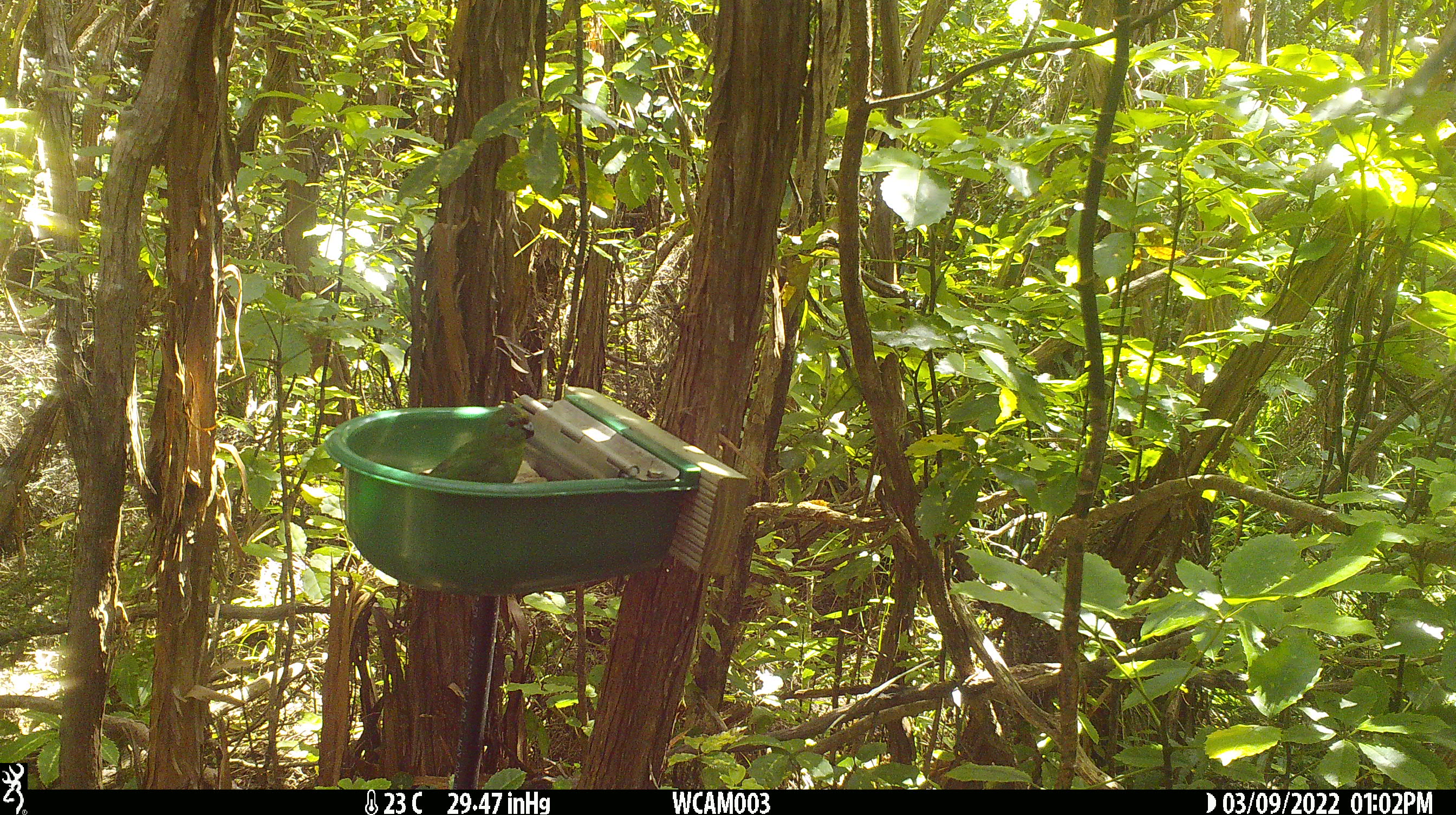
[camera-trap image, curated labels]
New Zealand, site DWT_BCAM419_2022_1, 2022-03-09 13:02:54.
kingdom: Animalia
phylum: Chordata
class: Aves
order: Psittaciformes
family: Psittaculidae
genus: Cyanoramphus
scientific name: Cyanoramphus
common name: parakeet